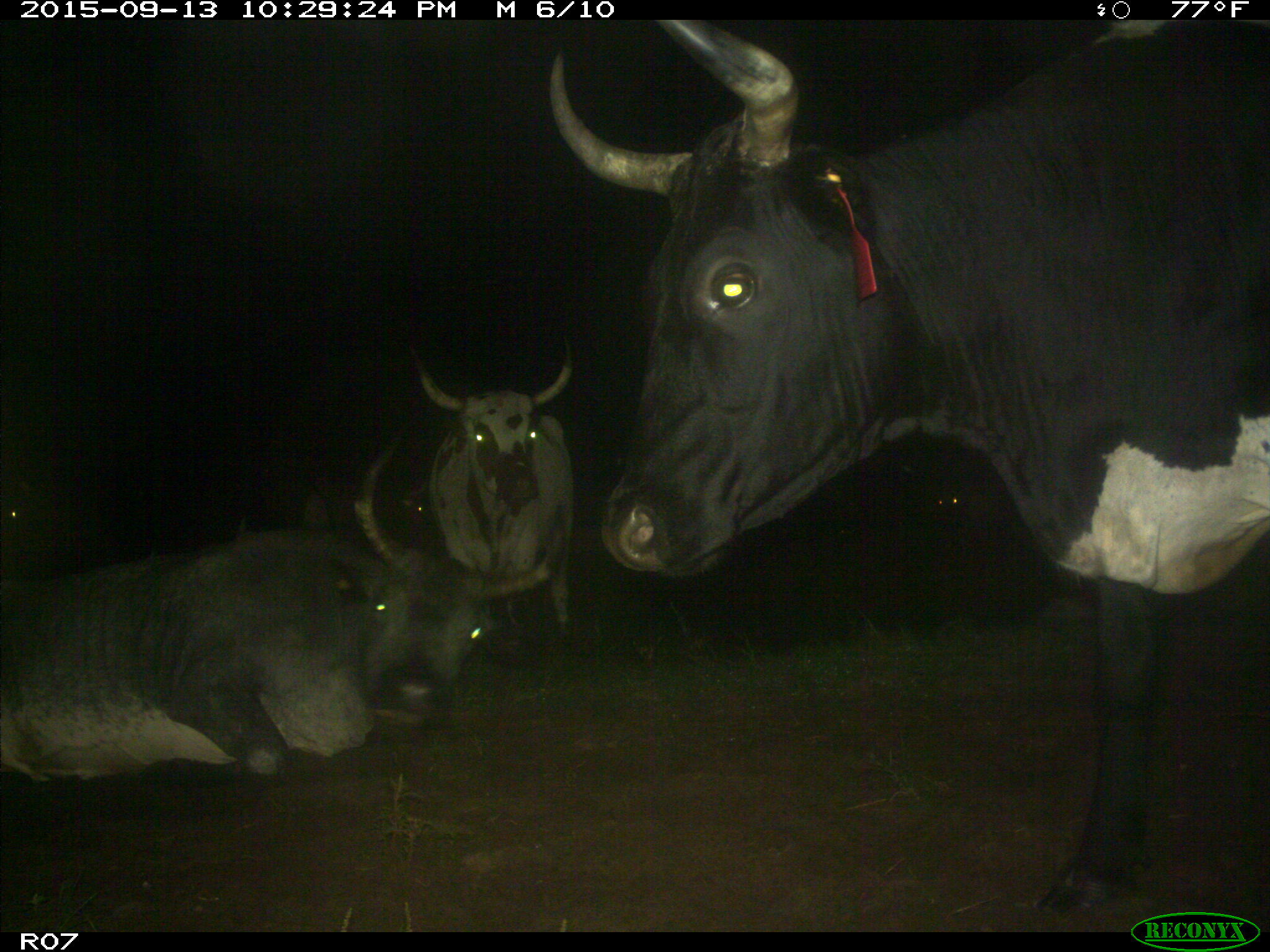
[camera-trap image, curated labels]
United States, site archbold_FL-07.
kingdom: Animalia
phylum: Chordata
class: Mammalia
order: Artiodactyla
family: Bovidae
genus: Bos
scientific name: Bos taurus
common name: domestic cow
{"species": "Bos taurus (domestic cow)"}